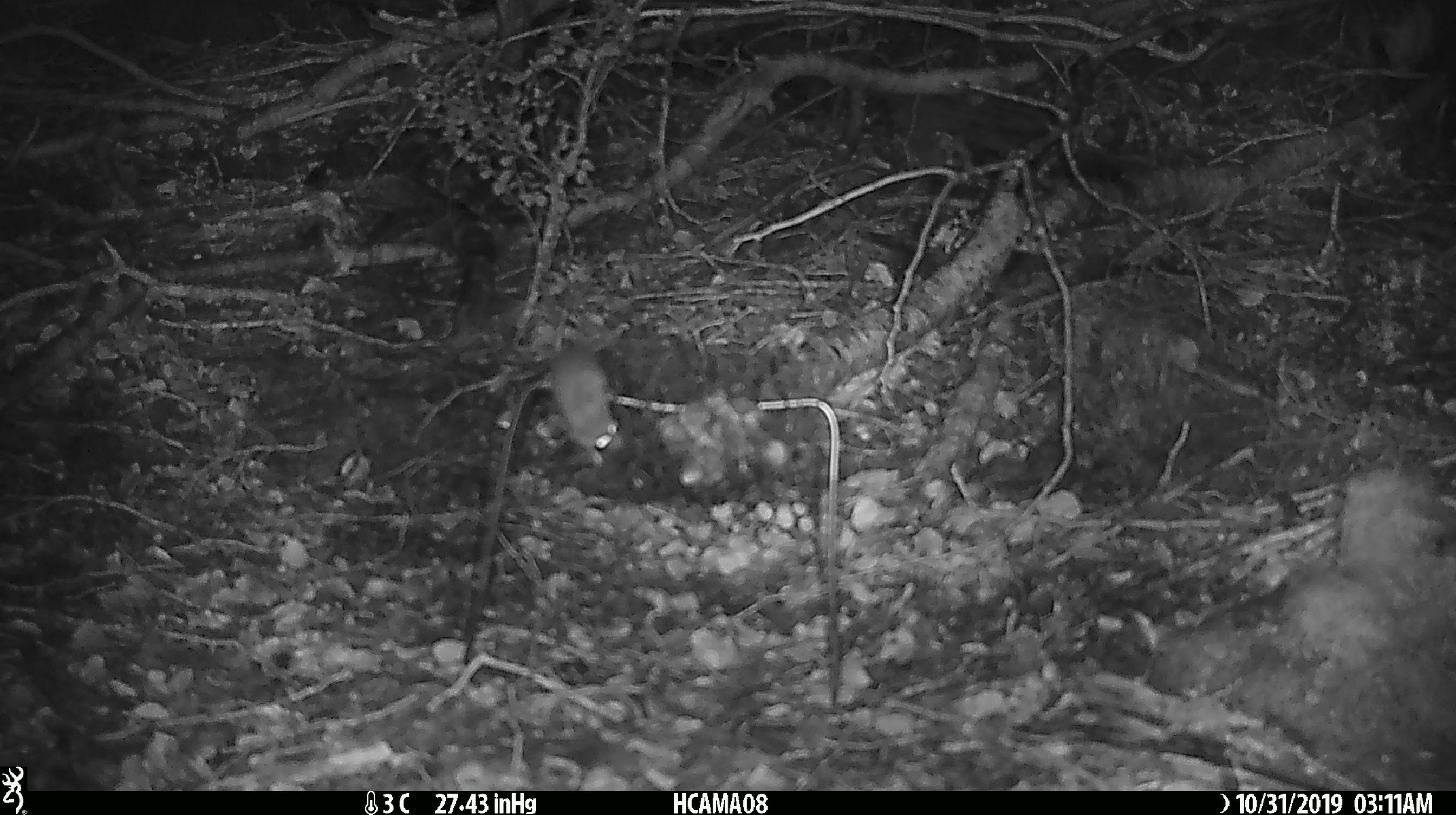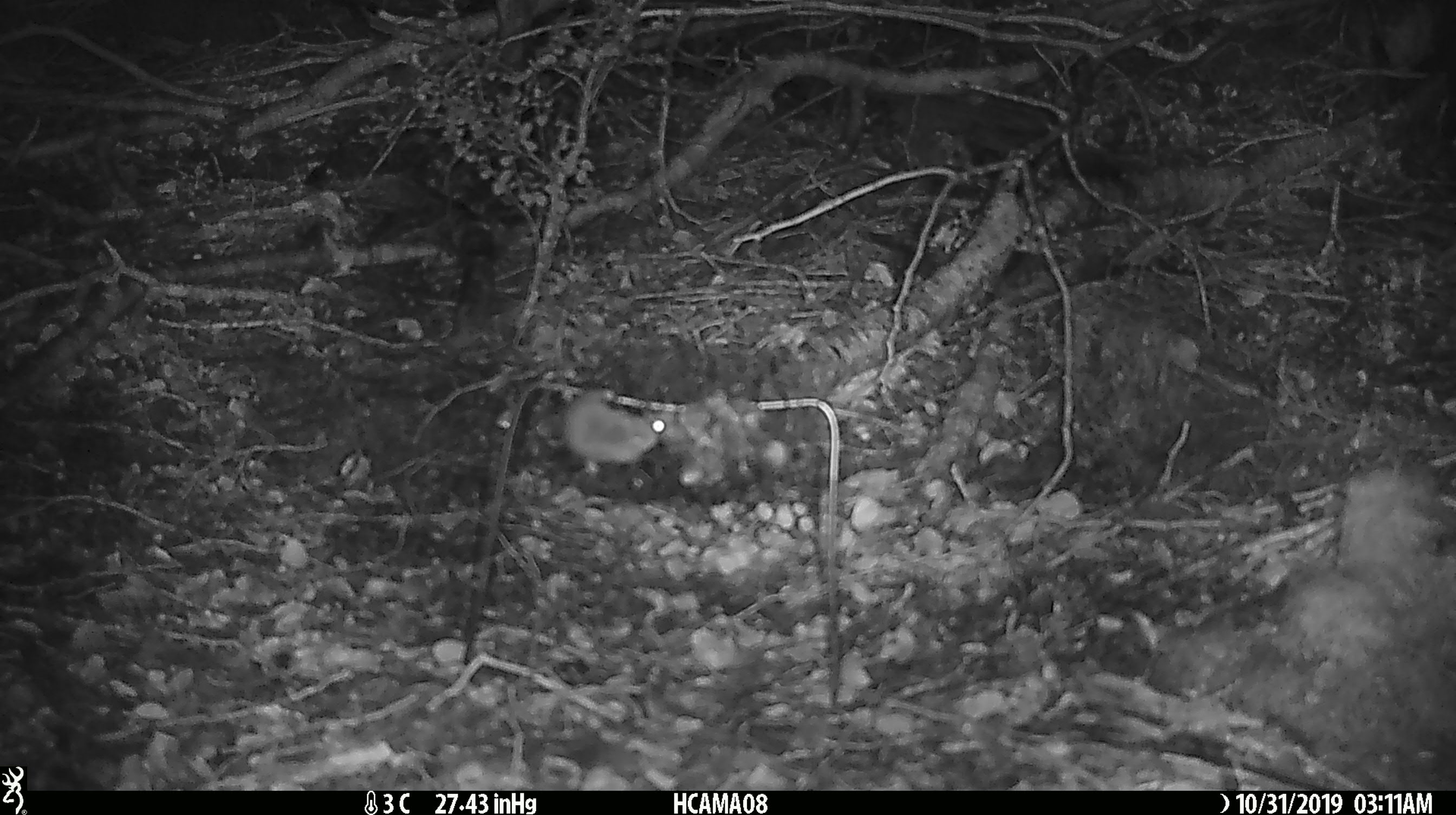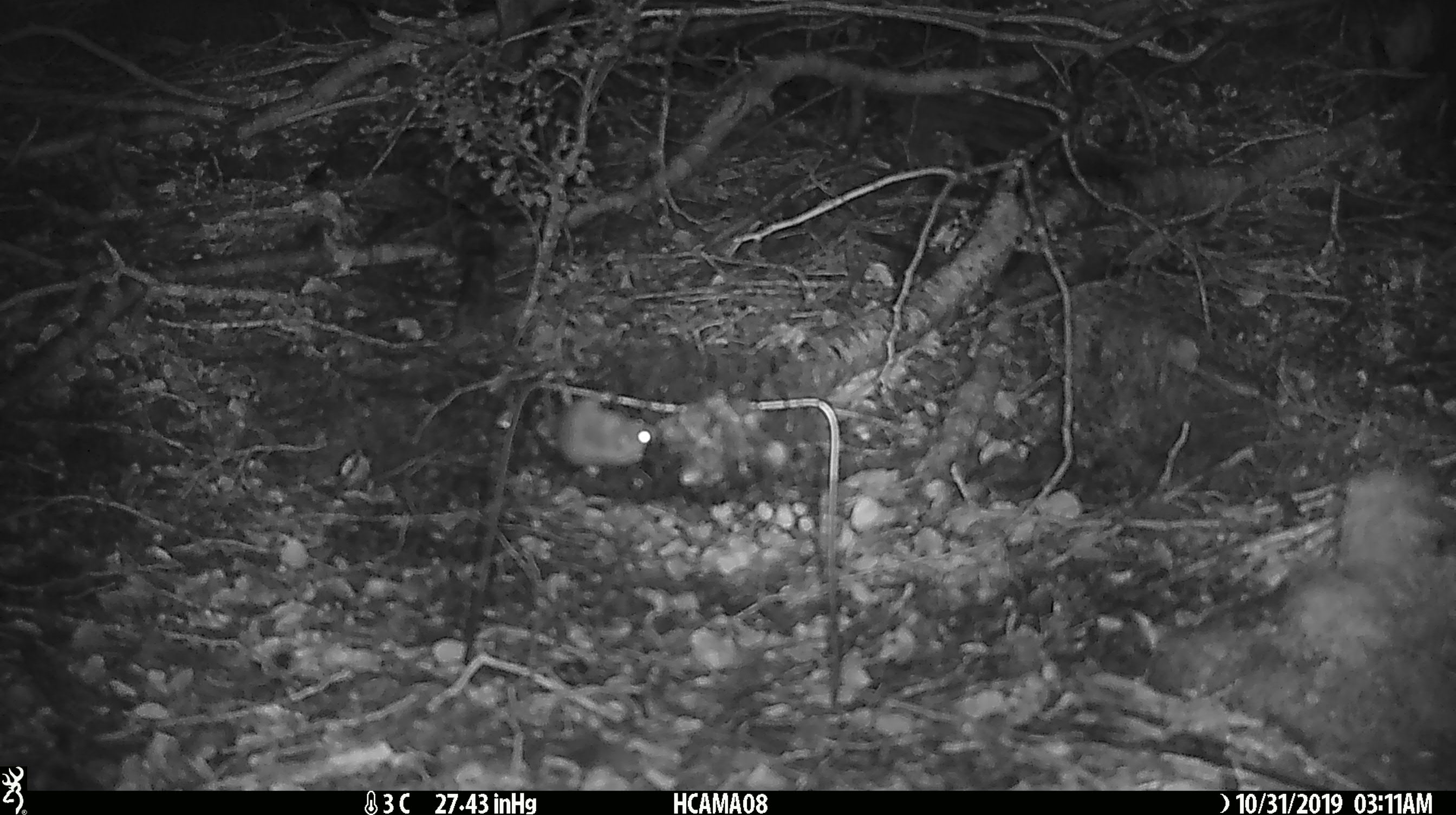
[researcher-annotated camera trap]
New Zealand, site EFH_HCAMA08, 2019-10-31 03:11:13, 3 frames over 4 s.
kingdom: Animalia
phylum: Chordata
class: Mammalia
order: Rodentia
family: Muridae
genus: Mus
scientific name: Mus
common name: mouse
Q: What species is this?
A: Mouse (Mus).